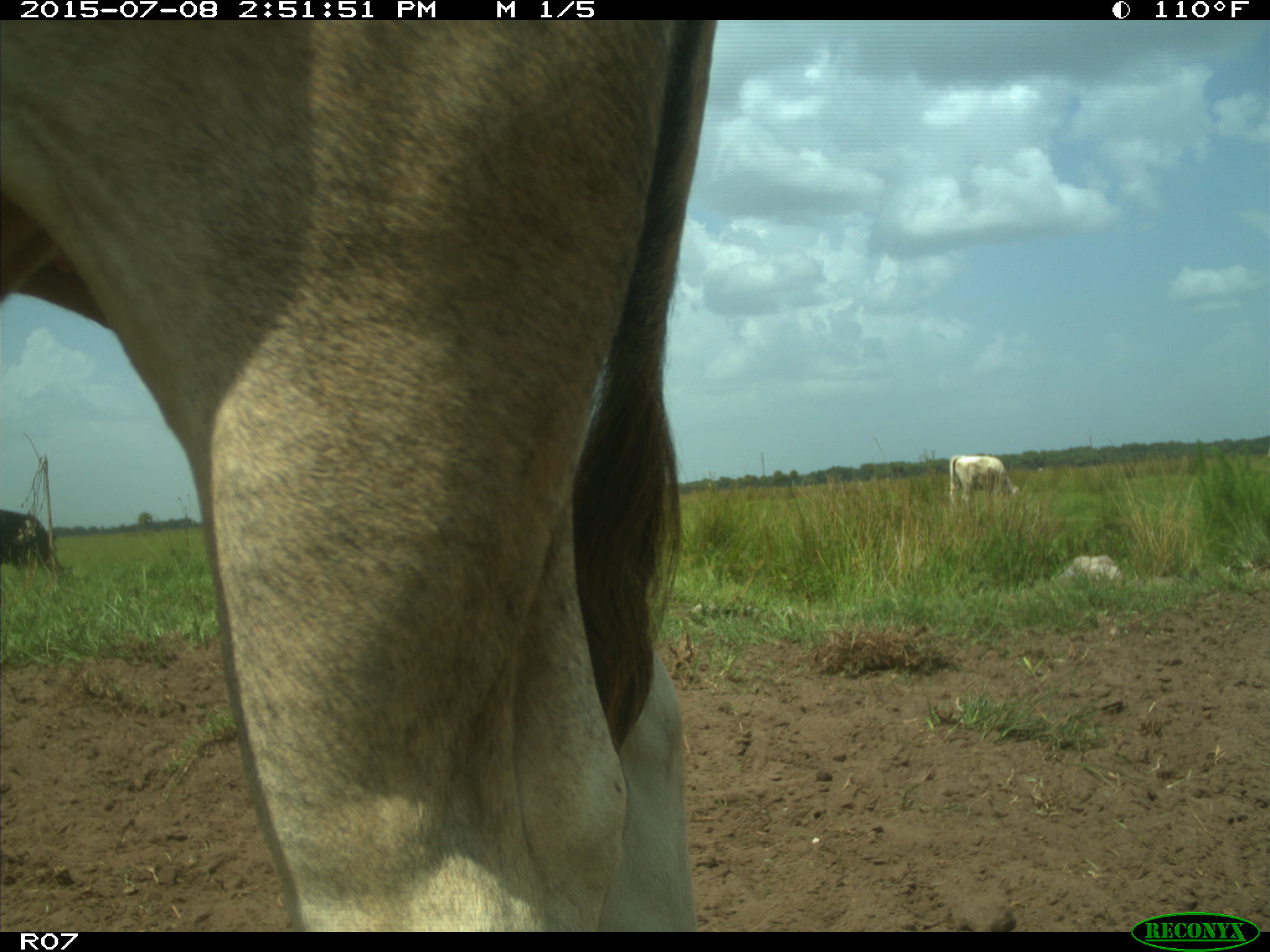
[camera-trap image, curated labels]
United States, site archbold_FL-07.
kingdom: Animalia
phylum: Chordata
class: Mammalia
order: Artiodactyla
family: Bovidae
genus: Bos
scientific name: Bos taurus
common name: domestic cow